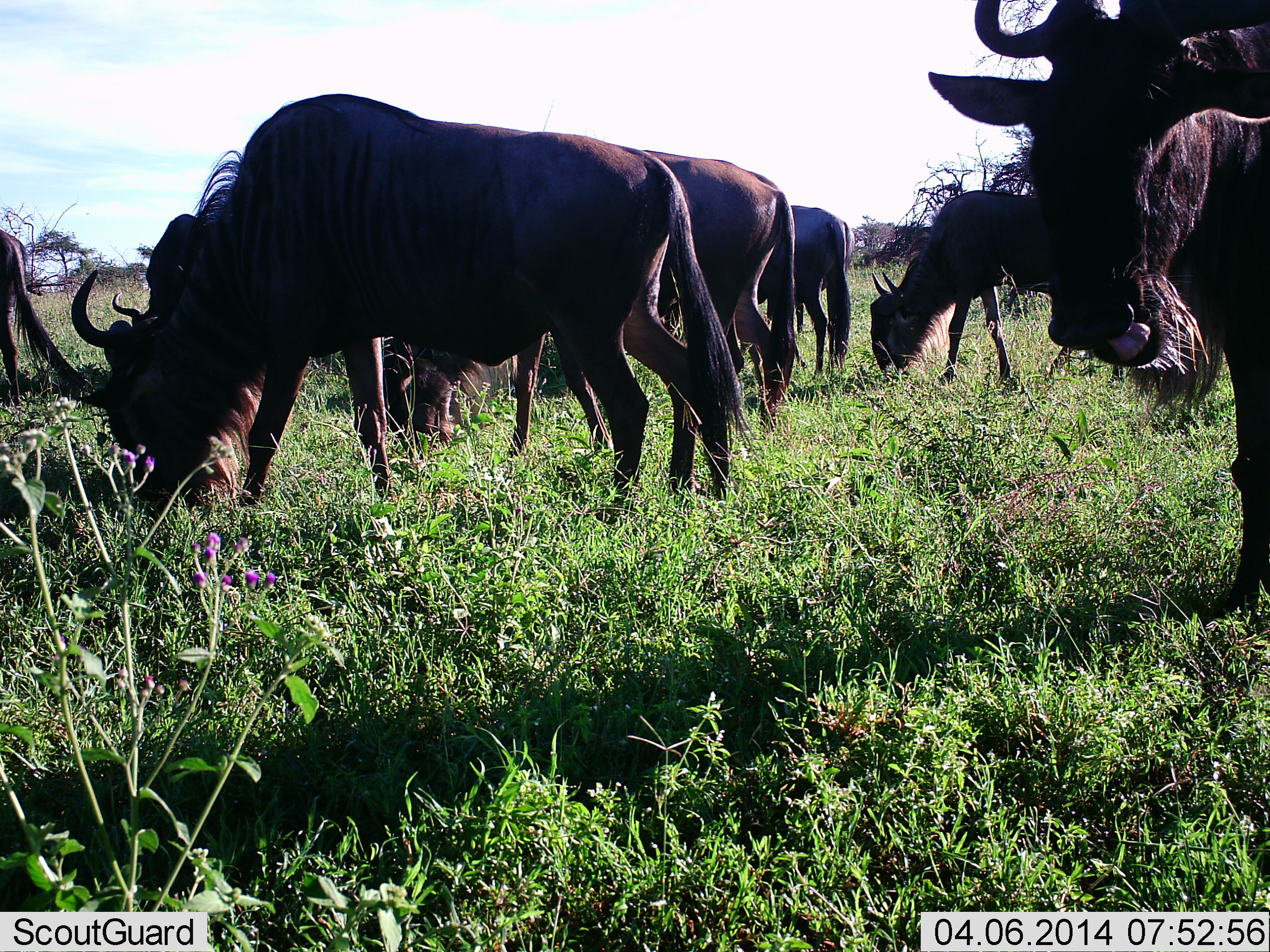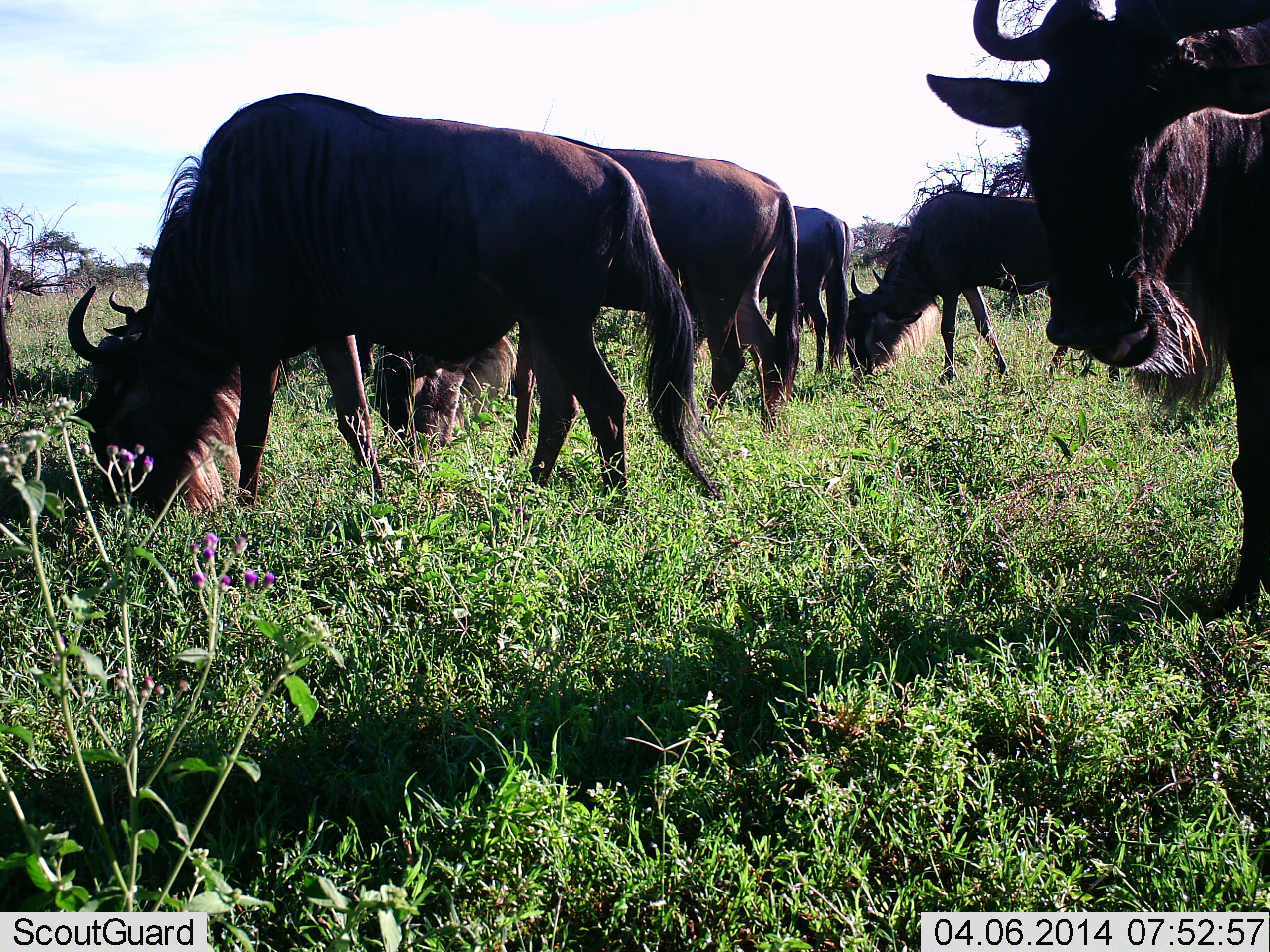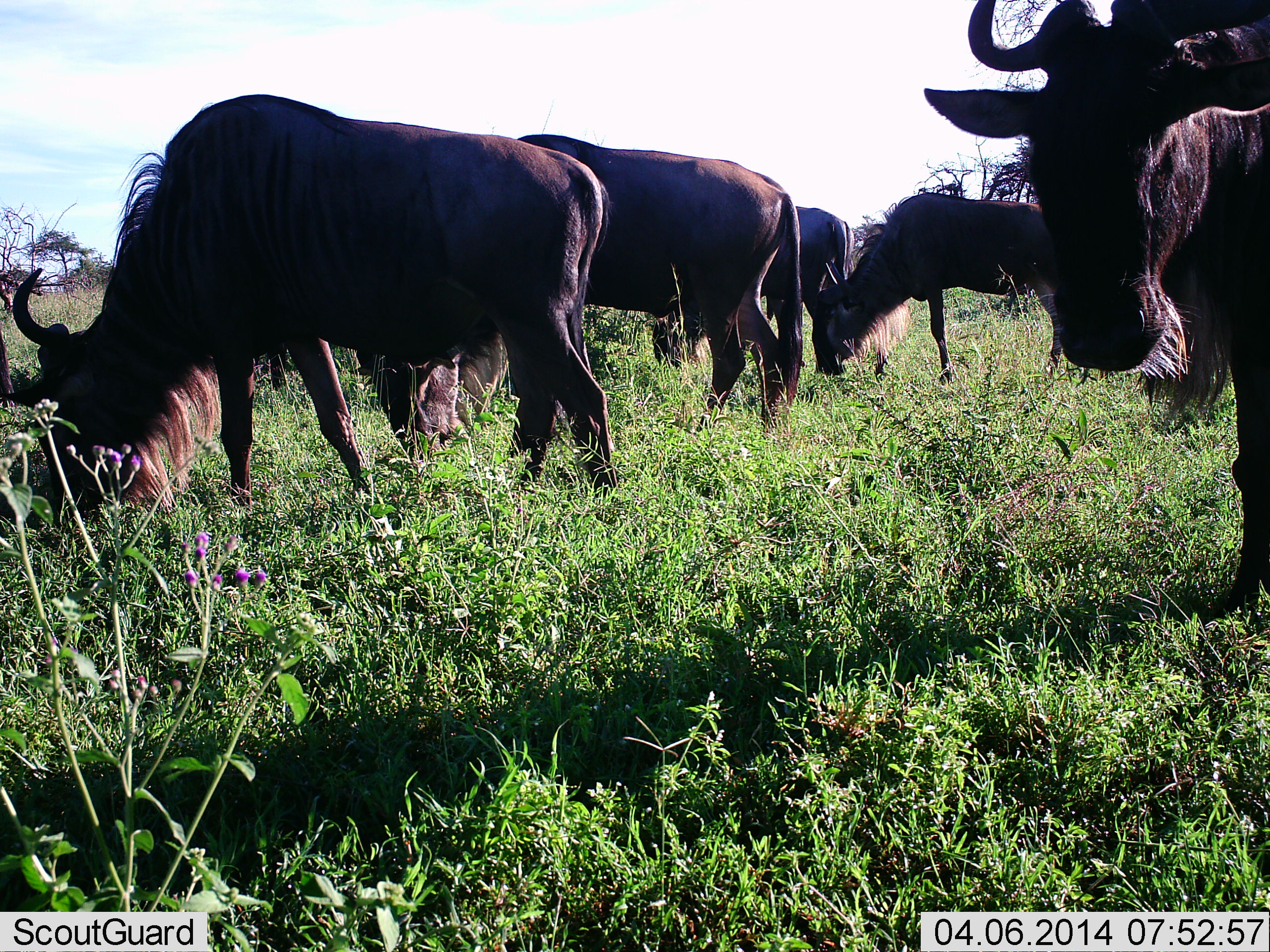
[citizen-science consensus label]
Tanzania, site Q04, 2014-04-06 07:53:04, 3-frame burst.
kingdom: Animalia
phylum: Chordata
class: Mammalia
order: Artiodactyla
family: Bovidae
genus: Connochaetes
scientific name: Connochaetes taurinus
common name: blue wildebeest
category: wildebeest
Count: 7.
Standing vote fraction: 50%.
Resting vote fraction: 0%.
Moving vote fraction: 0%.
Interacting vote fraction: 0%.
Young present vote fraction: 0%.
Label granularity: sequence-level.